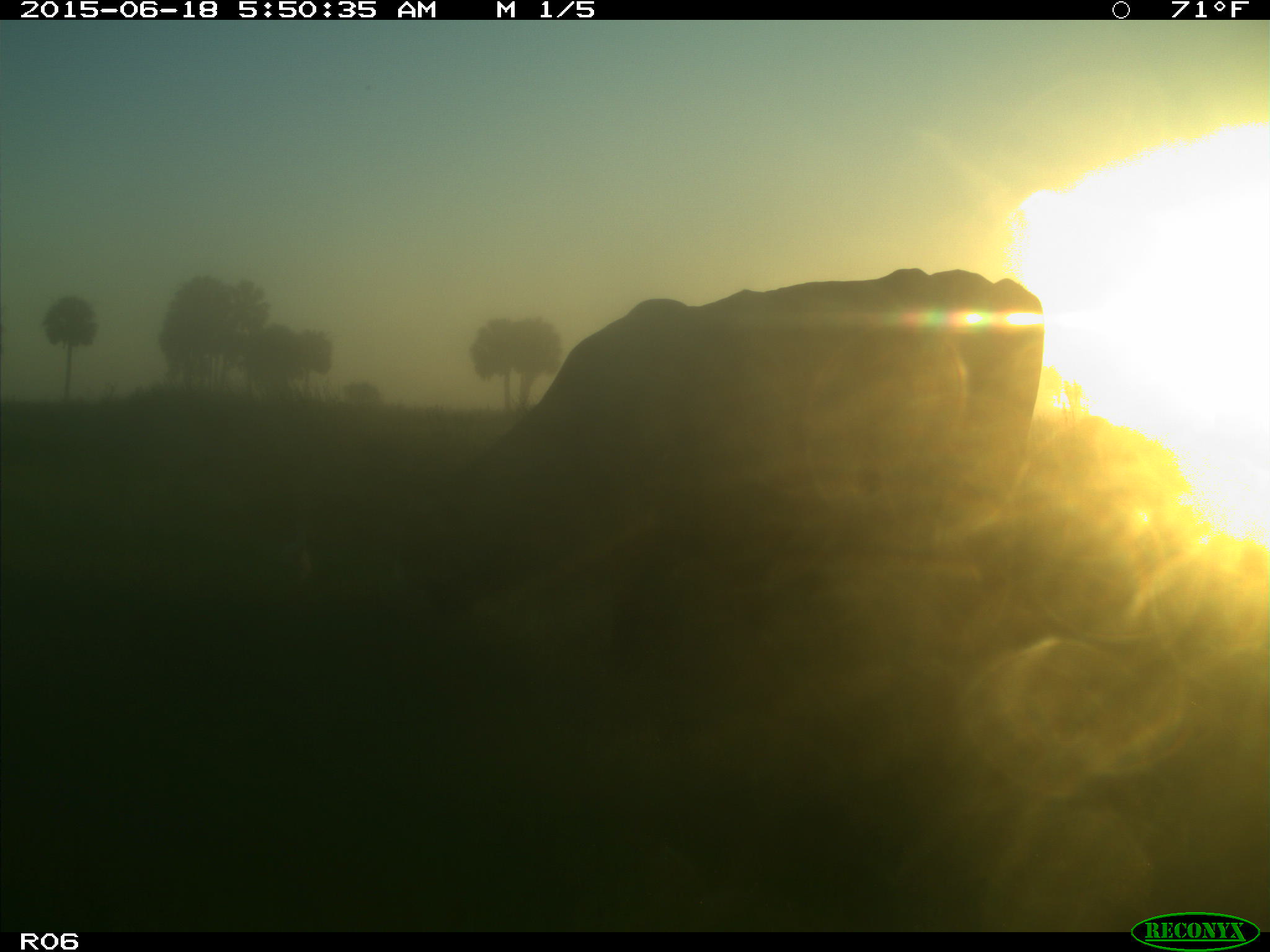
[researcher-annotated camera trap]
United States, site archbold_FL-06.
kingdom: Animalia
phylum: Chordata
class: Mammalia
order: Artiodactyla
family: Bovidae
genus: Bos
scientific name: Bos taurus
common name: domestic cow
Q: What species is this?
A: Bos taurus (domestic cow).